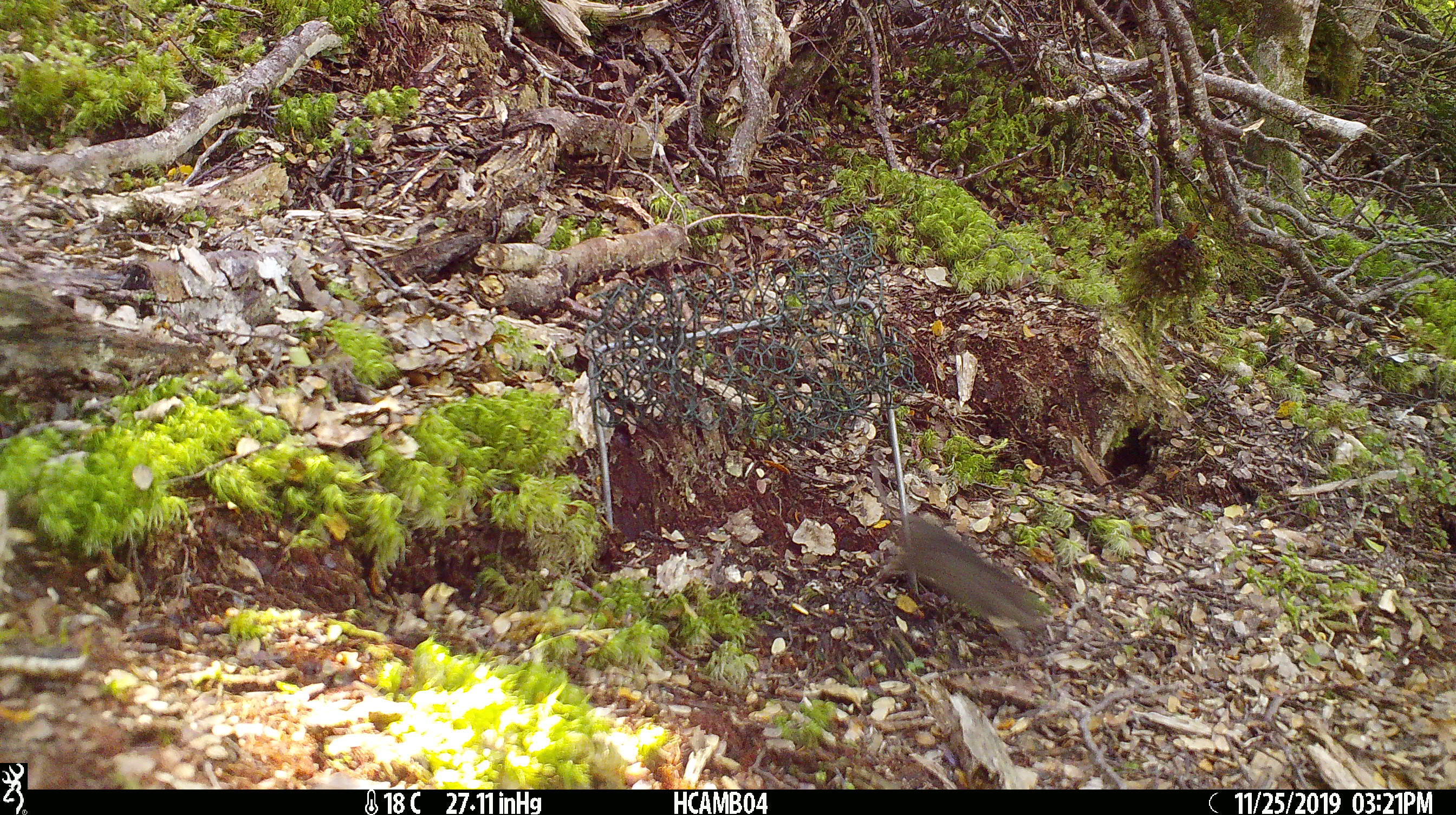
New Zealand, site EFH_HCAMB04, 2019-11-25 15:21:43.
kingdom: Animalia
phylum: Chordata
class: Mammalia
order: Rodentia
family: Muridae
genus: Mus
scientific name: Mus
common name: mouse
Mouse (Mus).